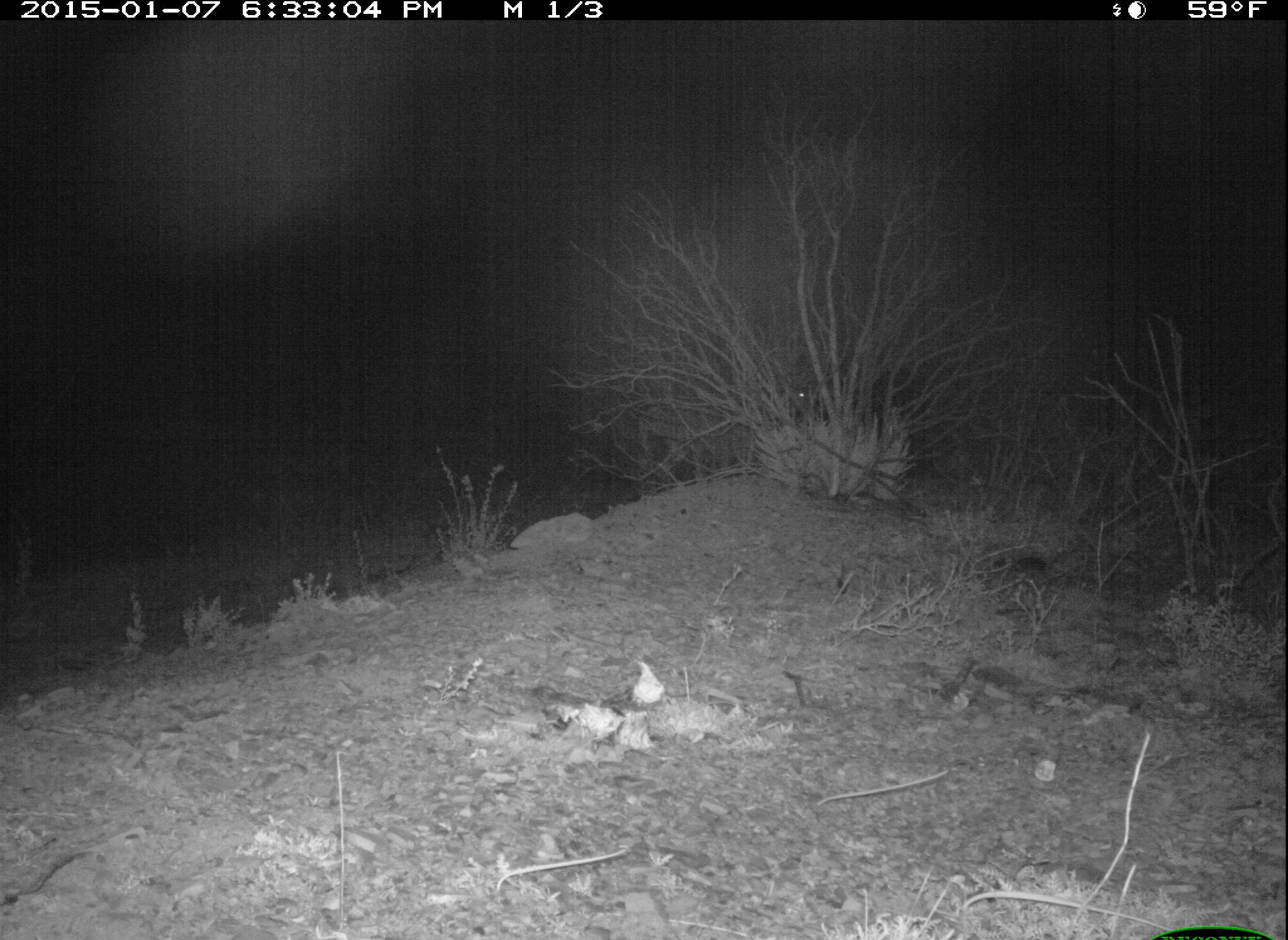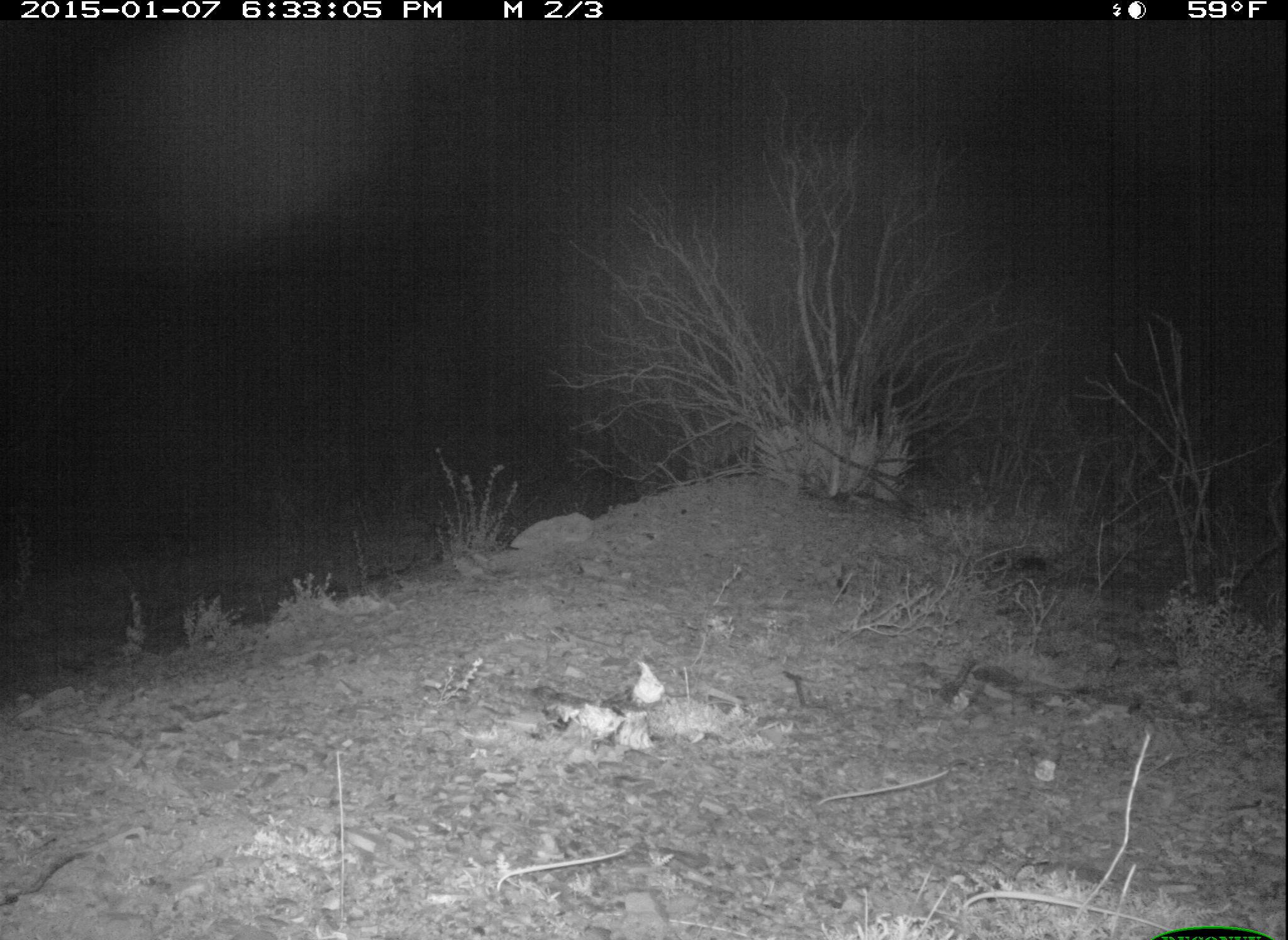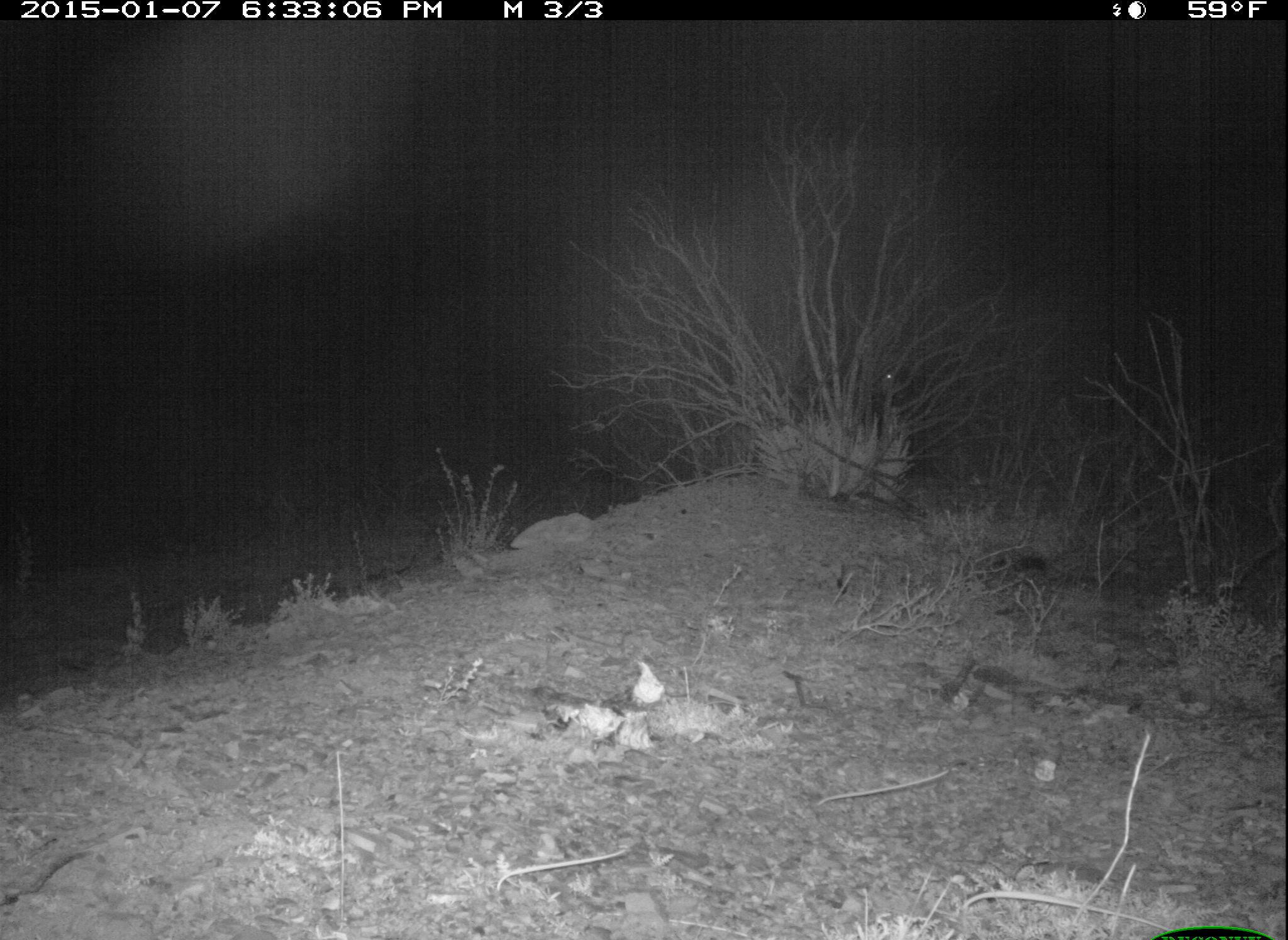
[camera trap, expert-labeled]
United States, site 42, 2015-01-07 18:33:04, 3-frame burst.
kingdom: Animalia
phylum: Chordata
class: Mammalia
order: Artiodactyla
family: Cervidae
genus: Odocoileus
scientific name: Odocoileus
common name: deer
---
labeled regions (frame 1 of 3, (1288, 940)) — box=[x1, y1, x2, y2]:
deer: box=[634, 375, 814, 493]